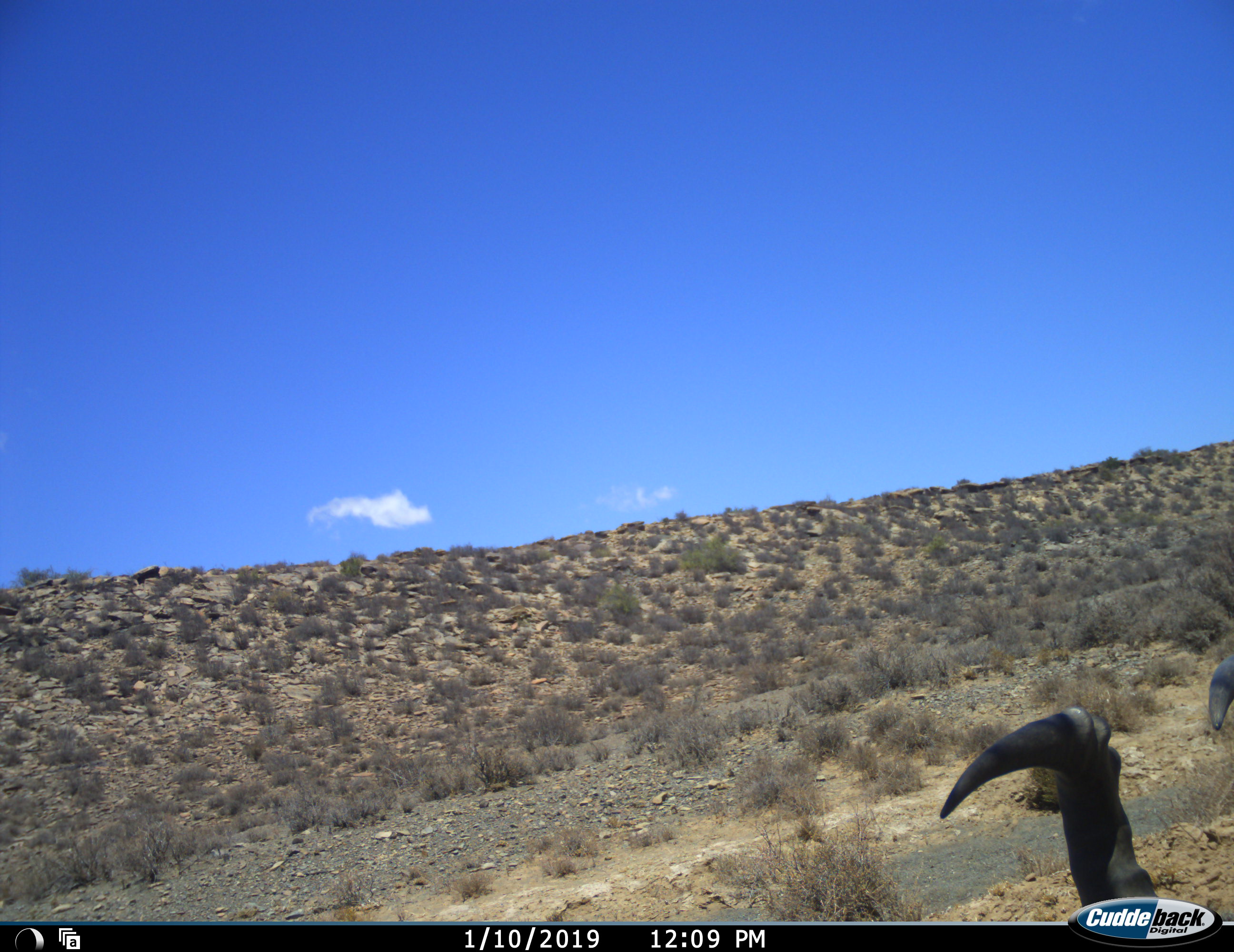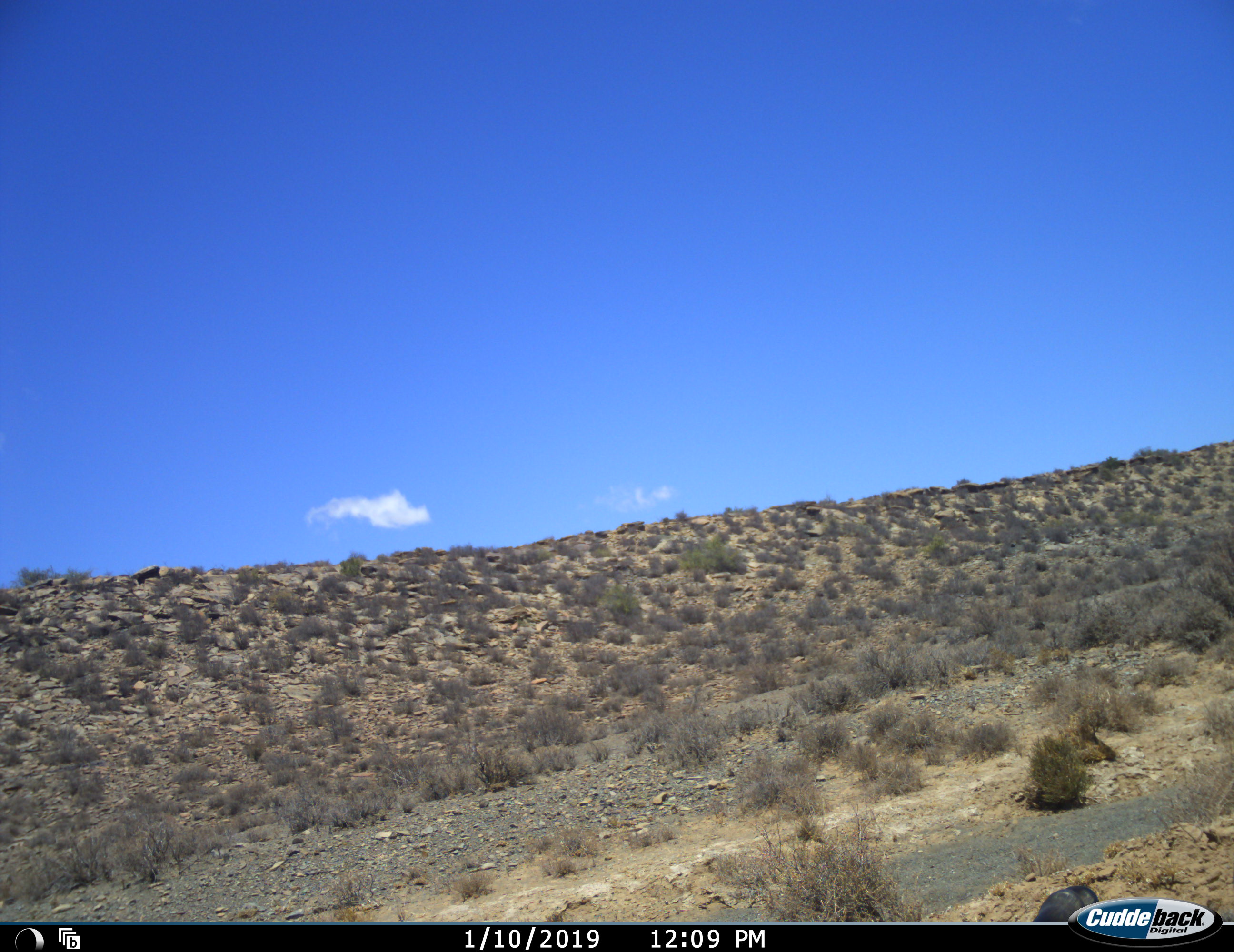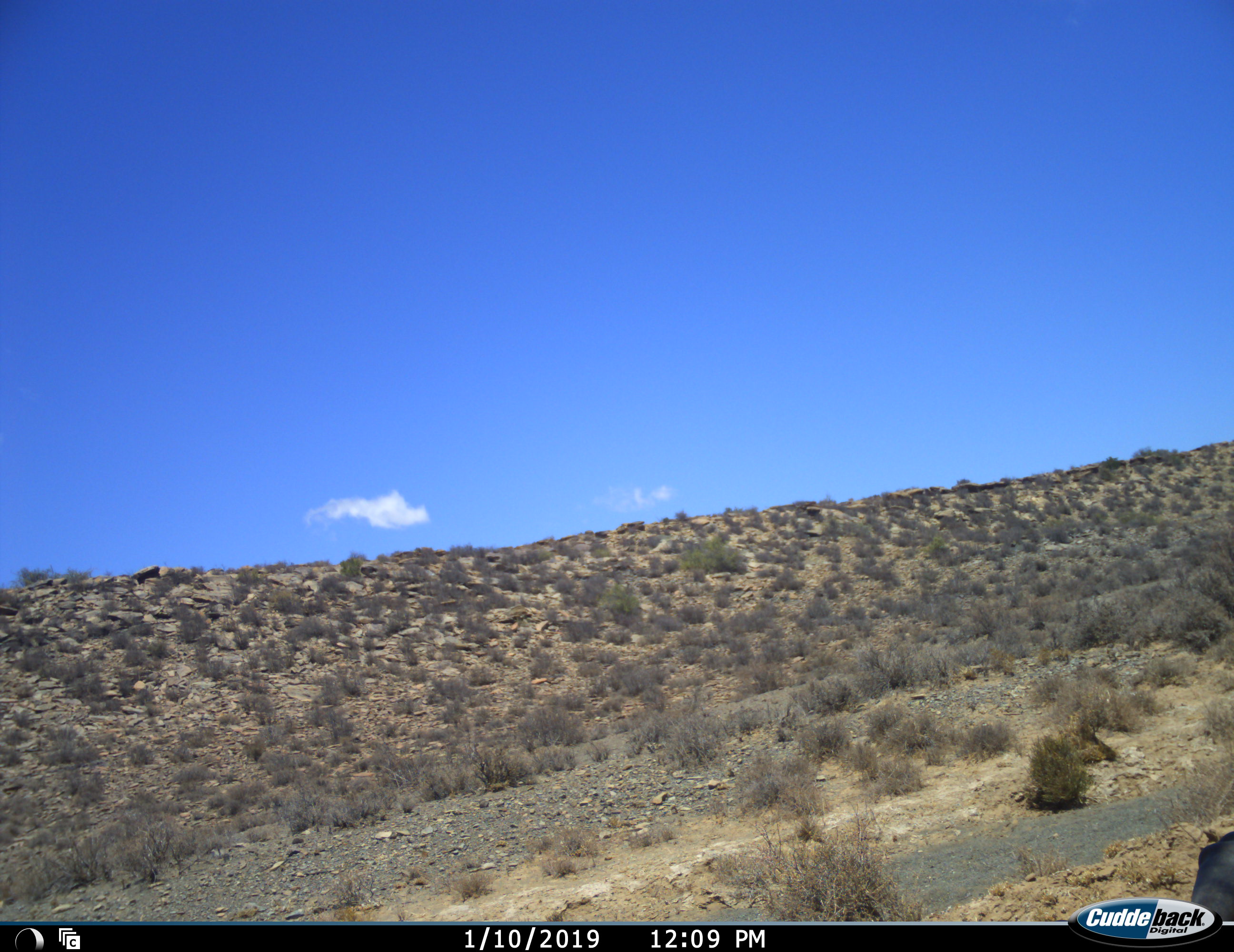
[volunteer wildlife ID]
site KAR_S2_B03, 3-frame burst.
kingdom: Animalia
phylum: Chordata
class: Mammalia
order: Artiodactyla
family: Bovidae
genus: Alcelaphus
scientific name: Alcelaphus buselaphus caama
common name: red hartebeest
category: hartebeestred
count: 1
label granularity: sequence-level